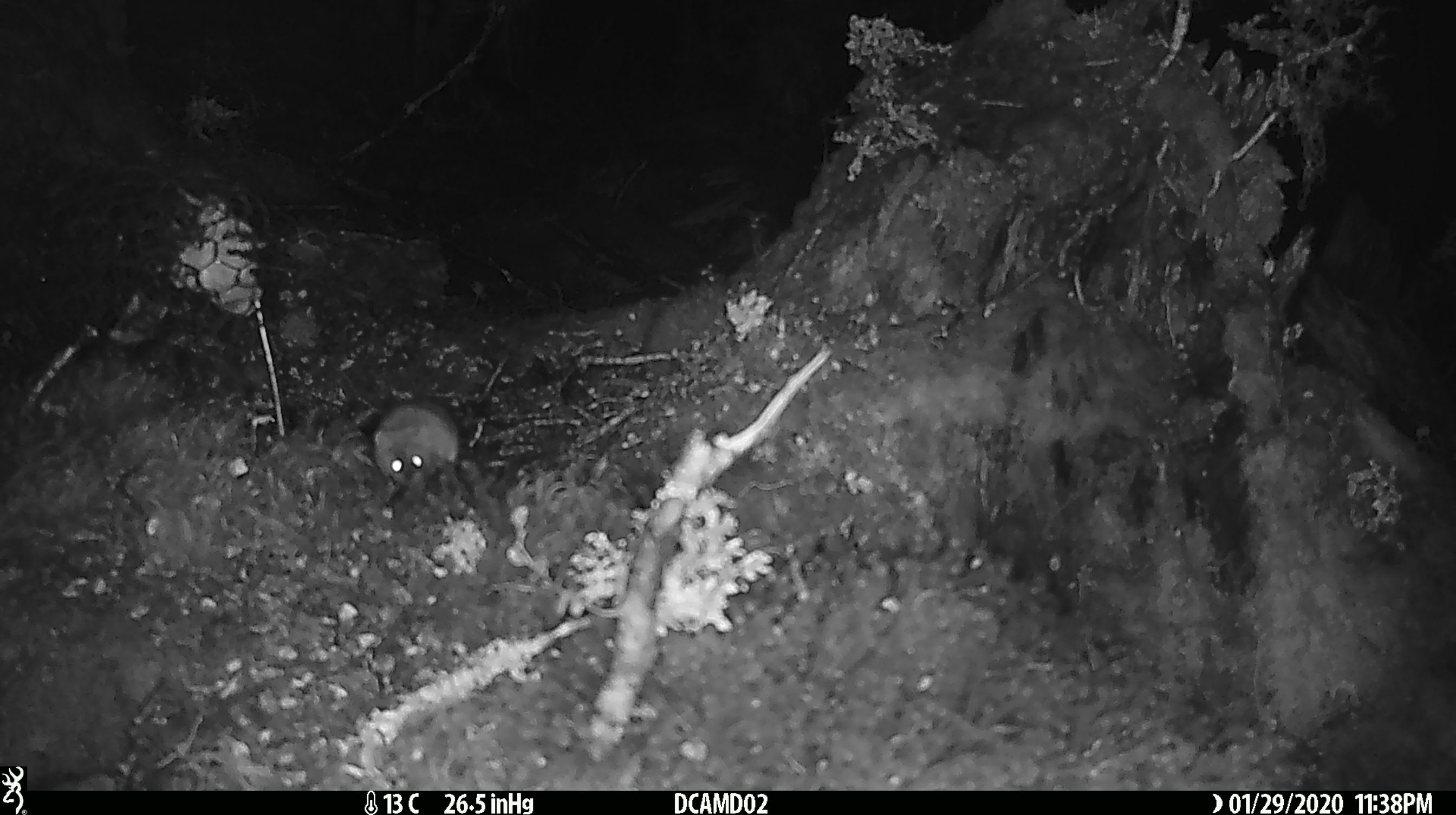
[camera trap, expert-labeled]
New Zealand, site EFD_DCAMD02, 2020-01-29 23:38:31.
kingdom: Animalia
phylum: Chordata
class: Mammalia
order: Rodentia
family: Muridae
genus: Mus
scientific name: Mus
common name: mouse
Mouse (Mus).